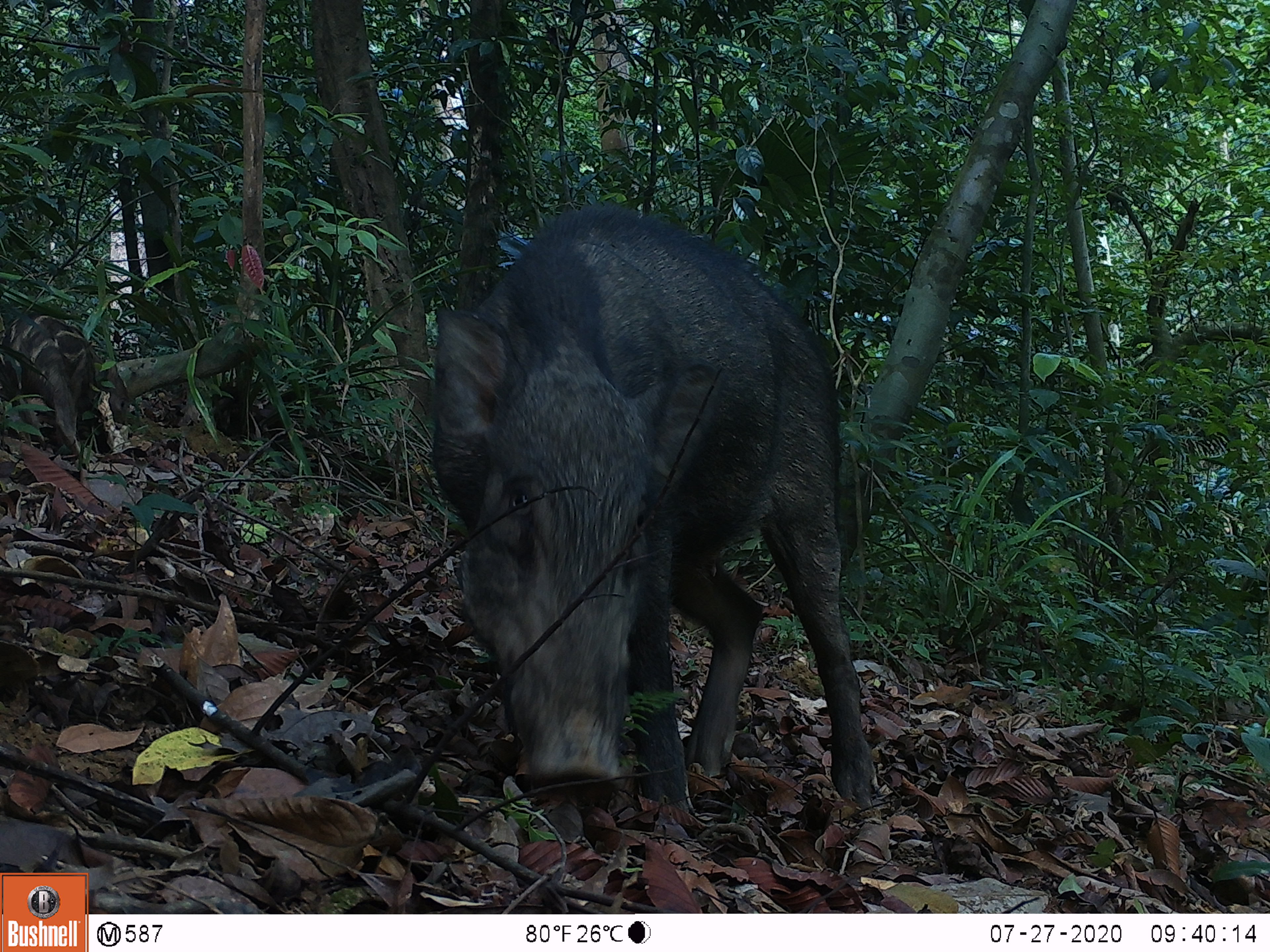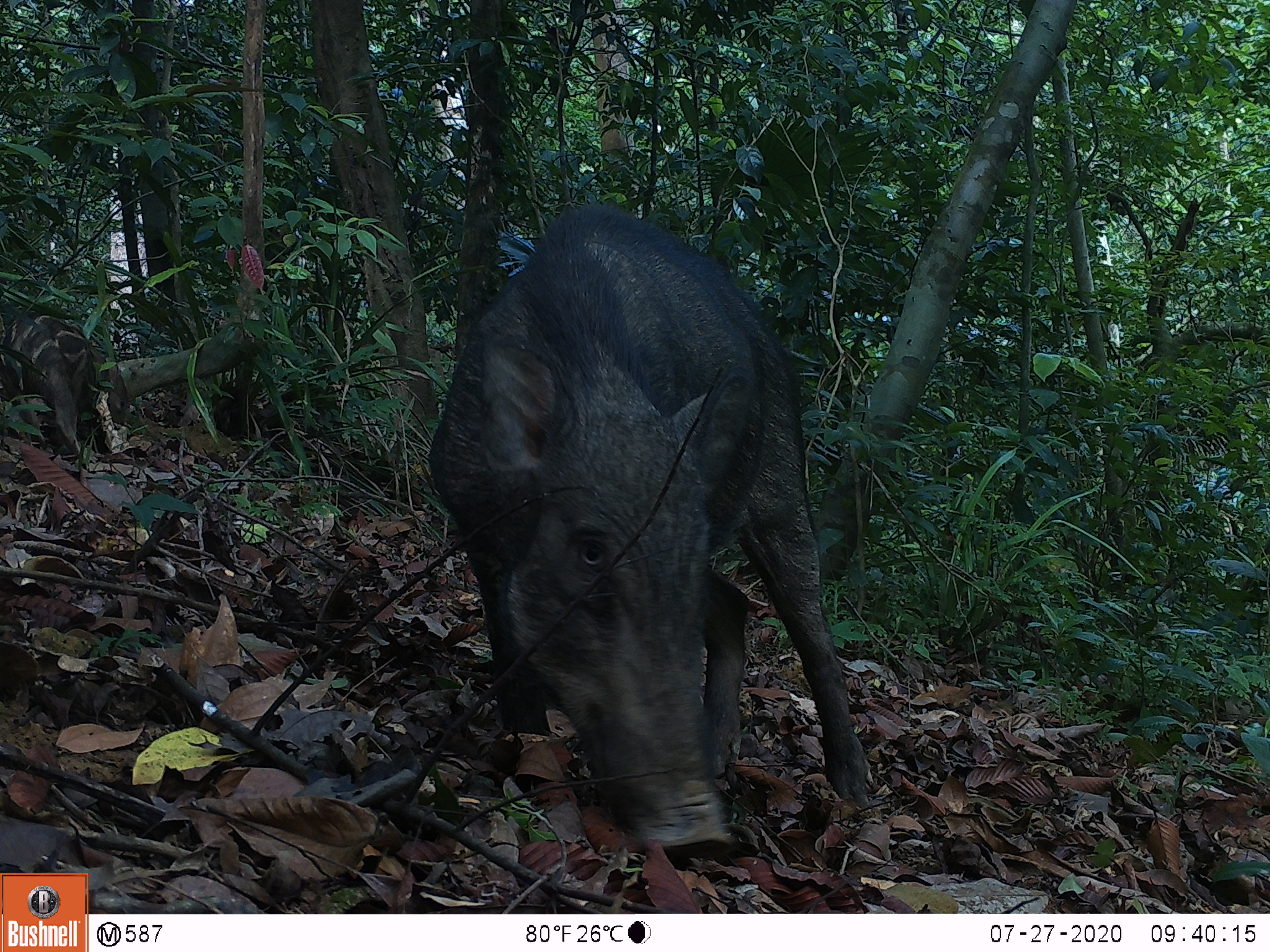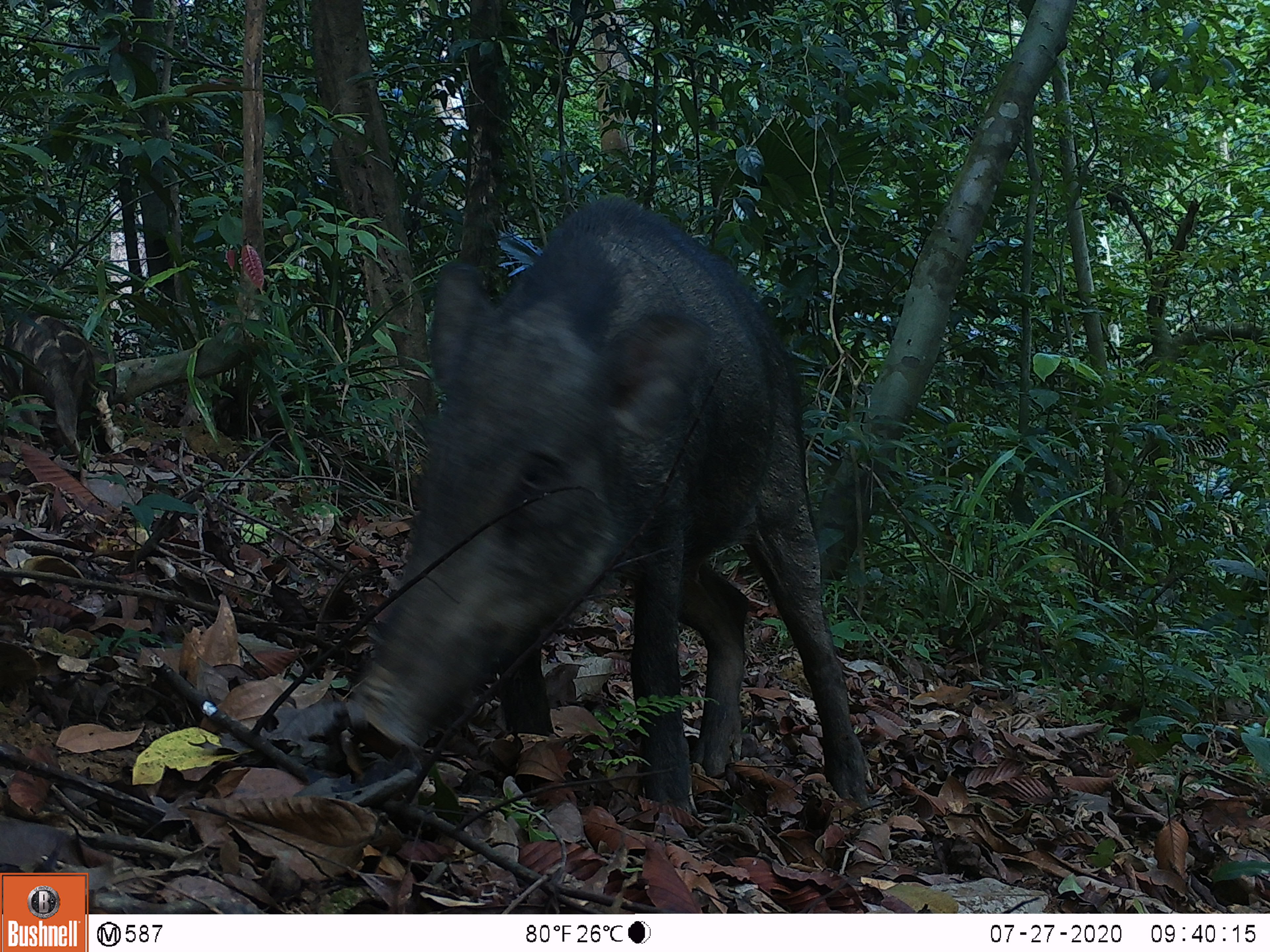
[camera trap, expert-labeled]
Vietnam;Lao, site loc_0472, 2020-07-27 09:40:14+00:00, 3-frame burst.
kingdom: Animalia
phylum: Chordata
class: Mammalia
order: Artiodactyla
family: Suidae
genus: Sus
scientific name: Sus scrofa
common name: eurasian wild pig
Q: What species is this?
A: Eurasian wild pig (Sus scrofa).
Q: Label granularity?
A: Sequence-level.